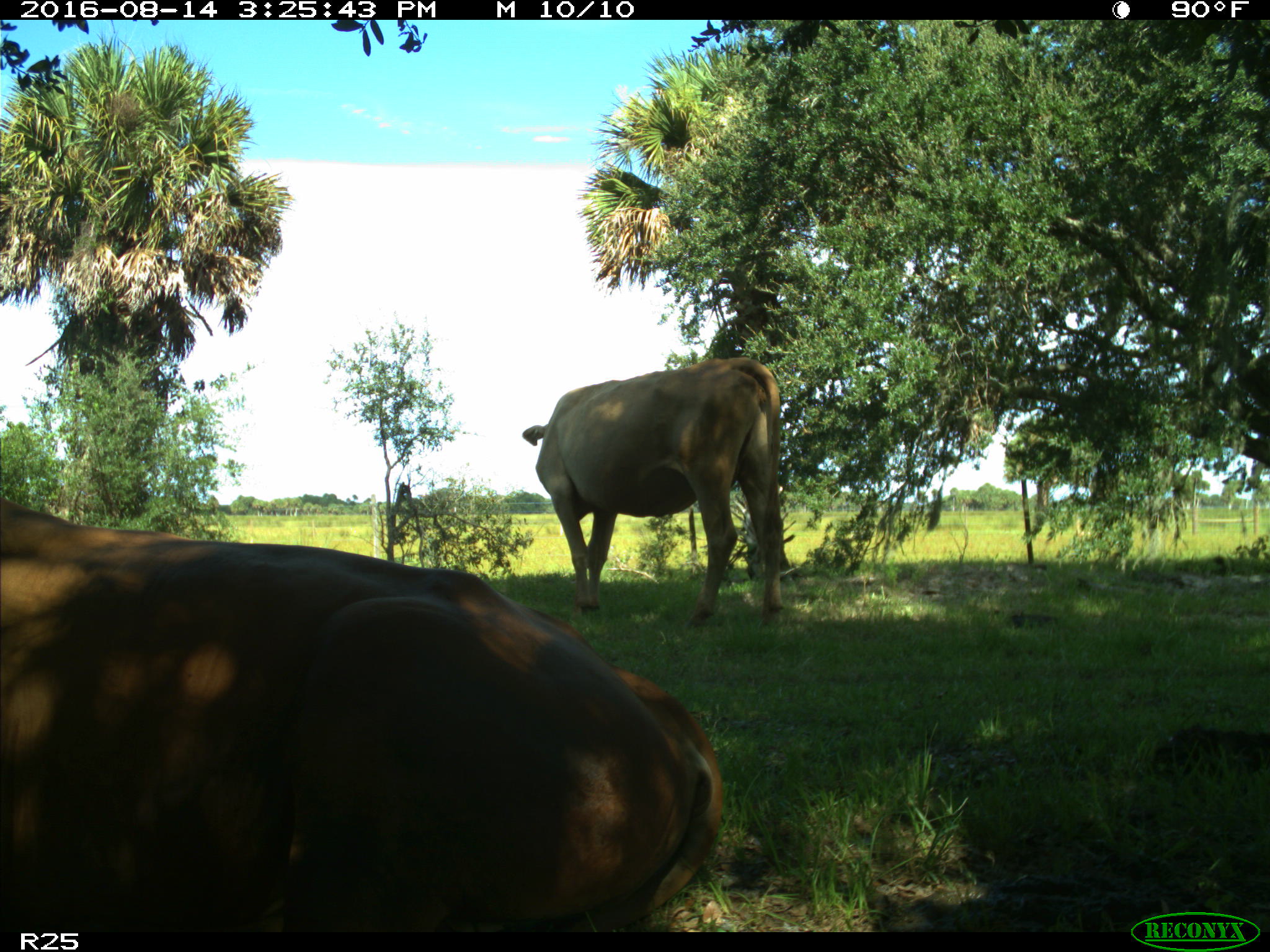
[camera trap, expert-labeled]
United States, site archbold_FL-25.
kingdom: Animalia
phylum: Chordata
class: Mammalia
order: Artiodactyla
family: Bovidae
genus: Bos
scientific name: Bos taurus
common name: domestic cow